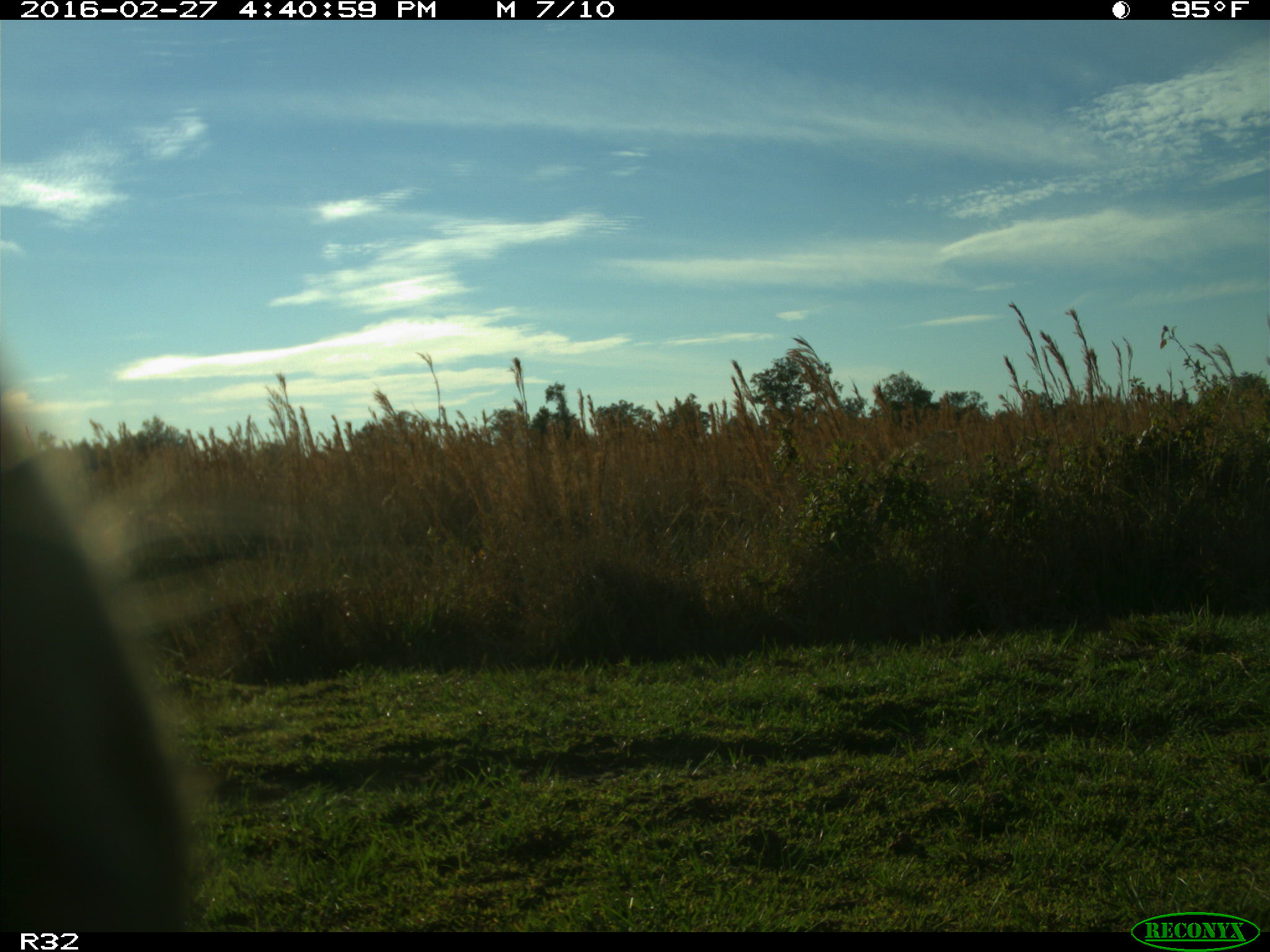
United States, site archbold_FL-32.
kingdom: Animalia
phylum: Chordata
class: Mammalia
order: Artiodactyla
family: Bovidae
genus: Bos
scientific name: Bos taurus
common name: domestic cow